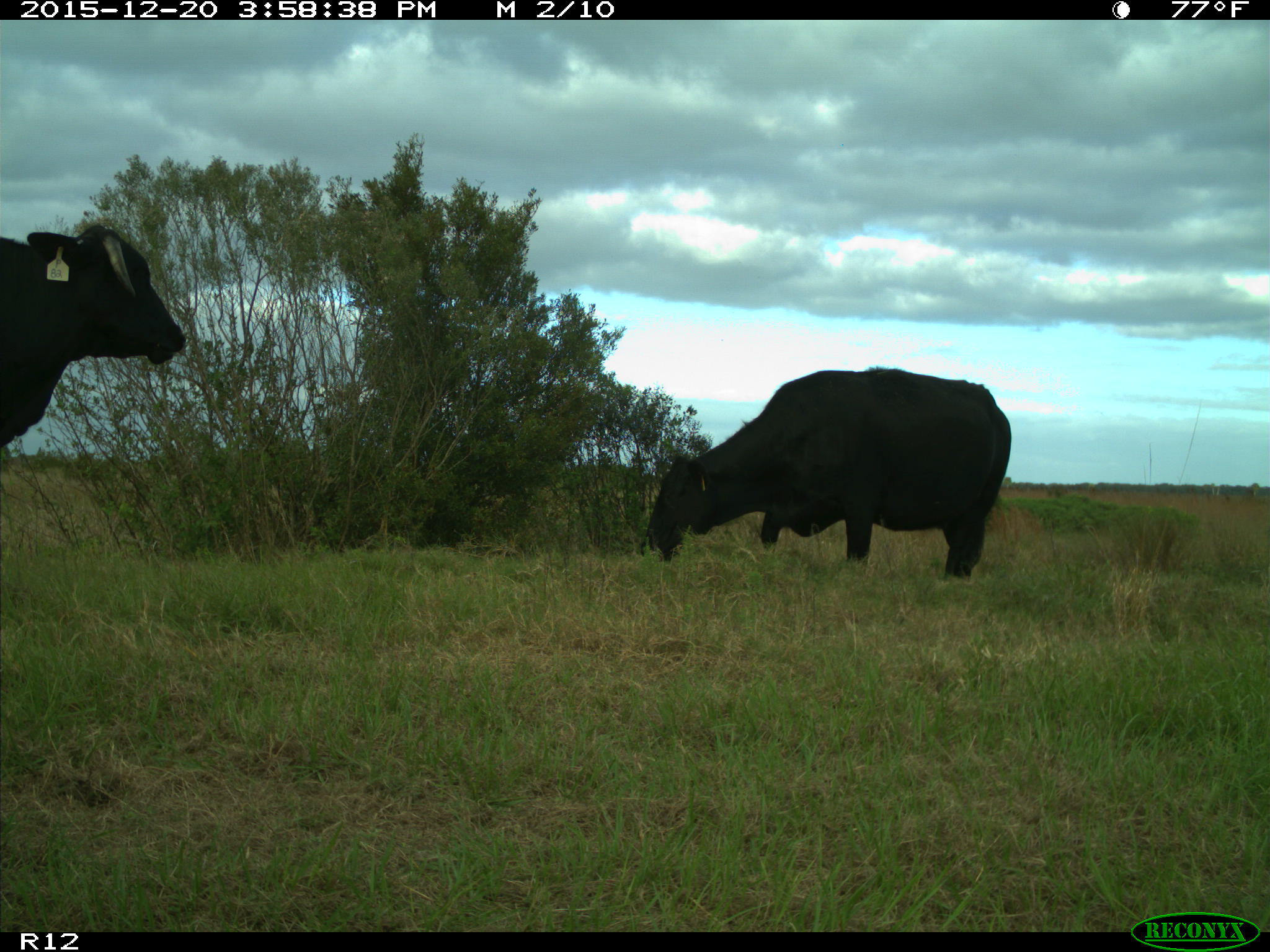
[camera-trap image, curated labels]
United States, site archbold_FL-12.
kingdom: Animalia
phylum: Chordata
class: Mammalia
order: Artiodactyla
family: Bovidae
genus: Bos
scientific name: Bos taurus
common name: domestic cow